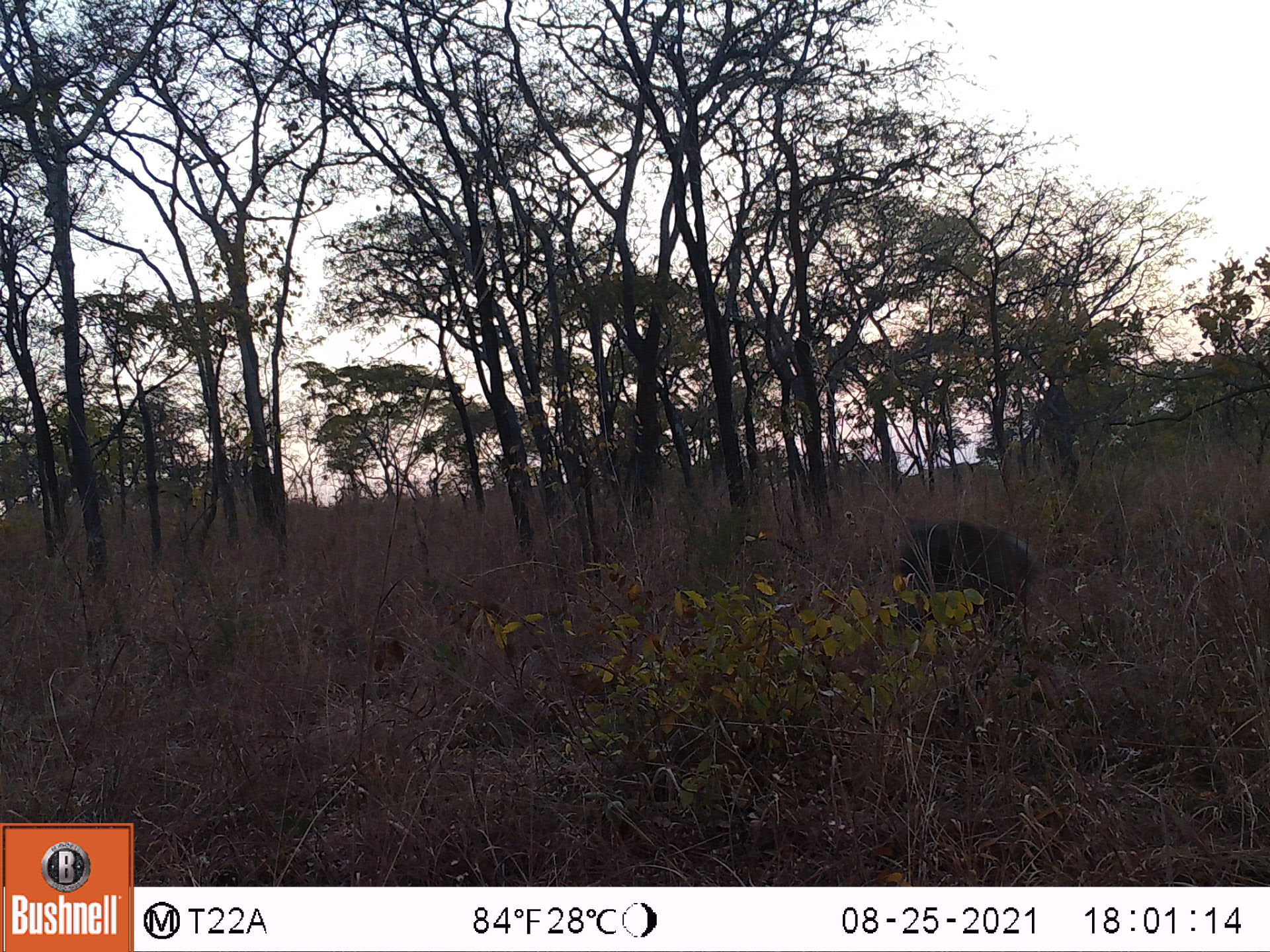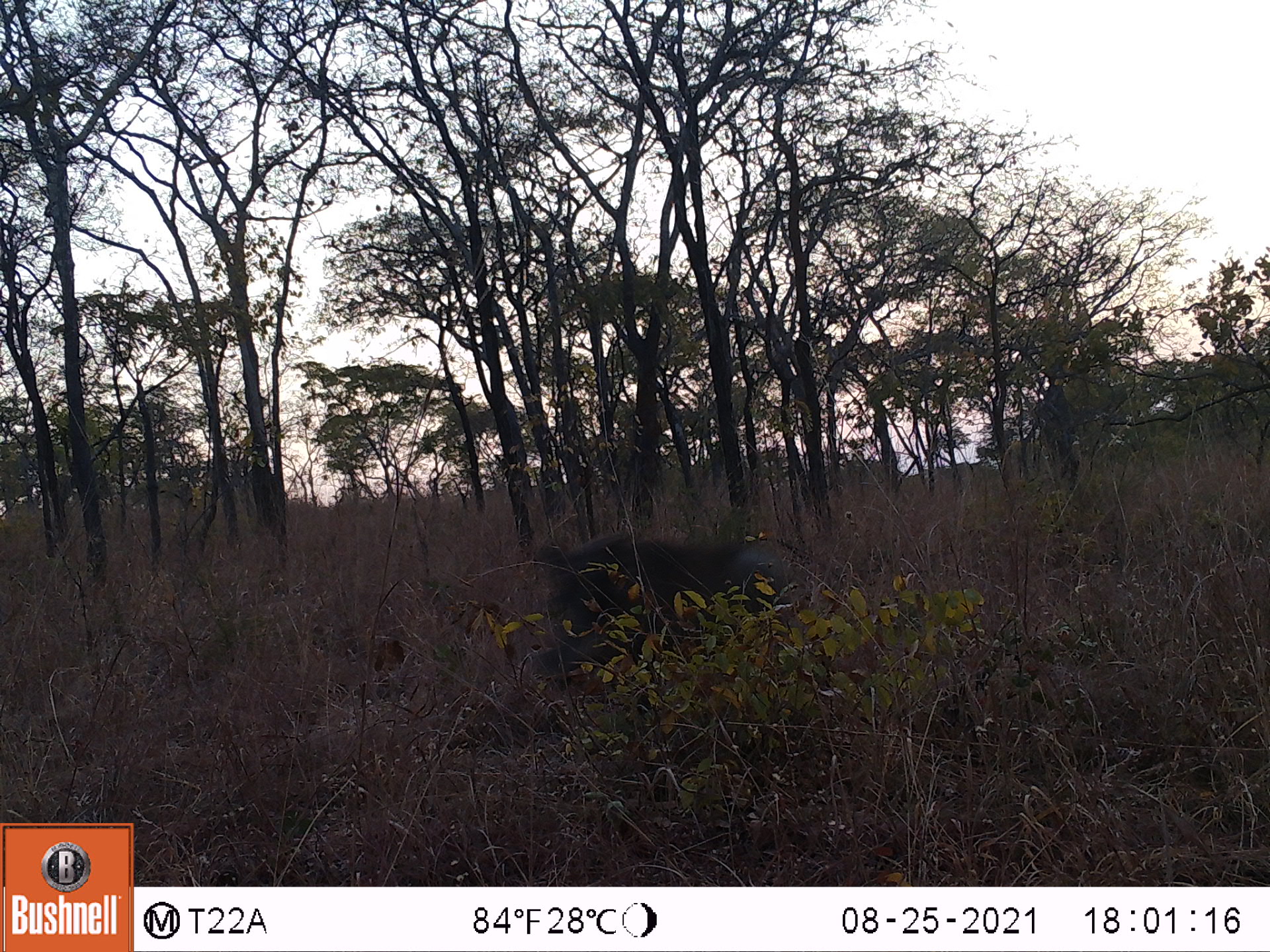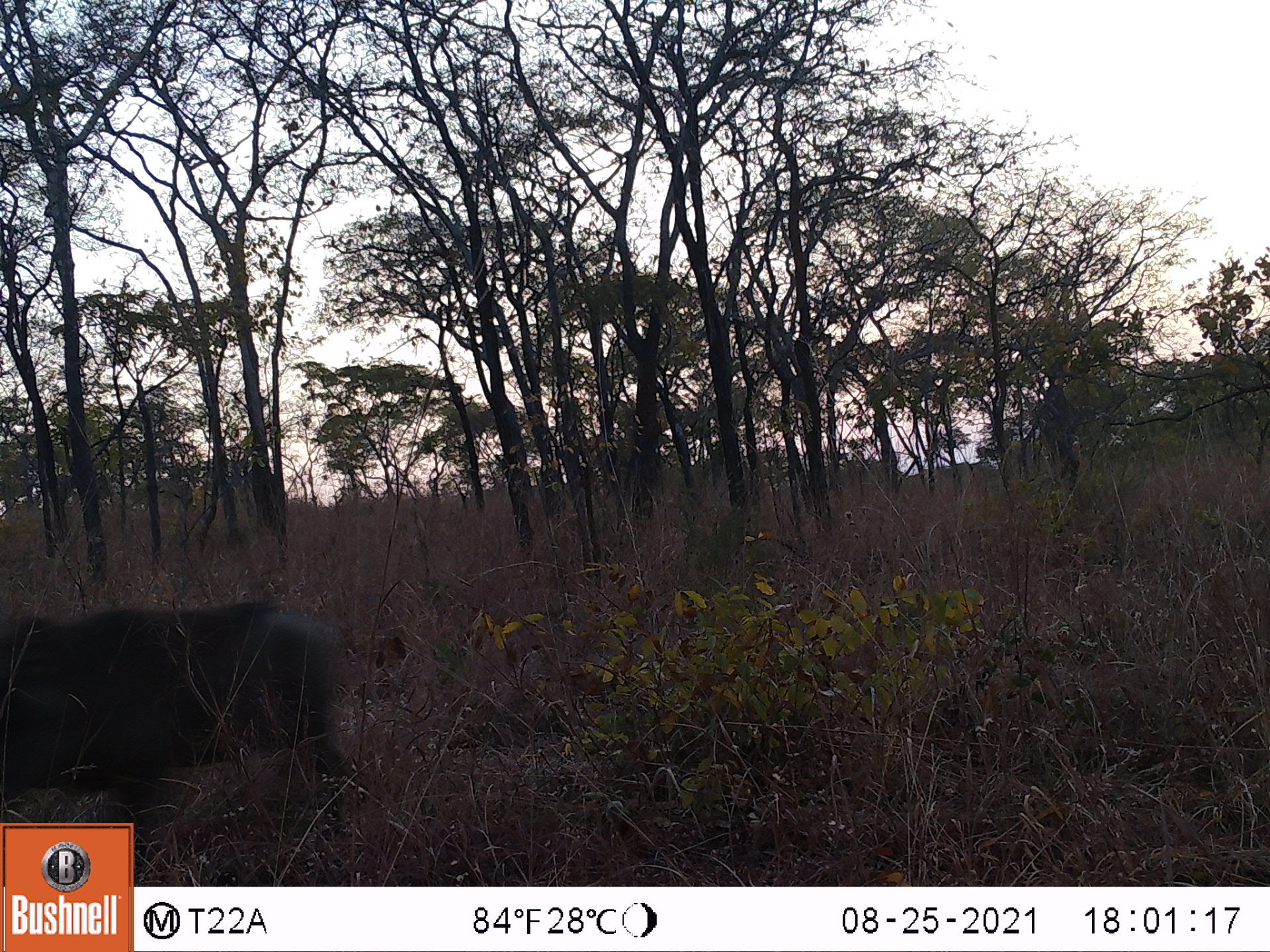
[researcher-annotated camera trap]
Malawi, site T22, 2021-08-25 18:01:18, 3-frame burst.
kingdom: Animalia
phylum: Chordata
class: Mammalia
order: Artiodactyla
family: Suidae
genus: Phacochoerus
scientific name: Phacochoerus africanus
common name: common warthog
Common warthog (Phacochoerus africanus), count 1.